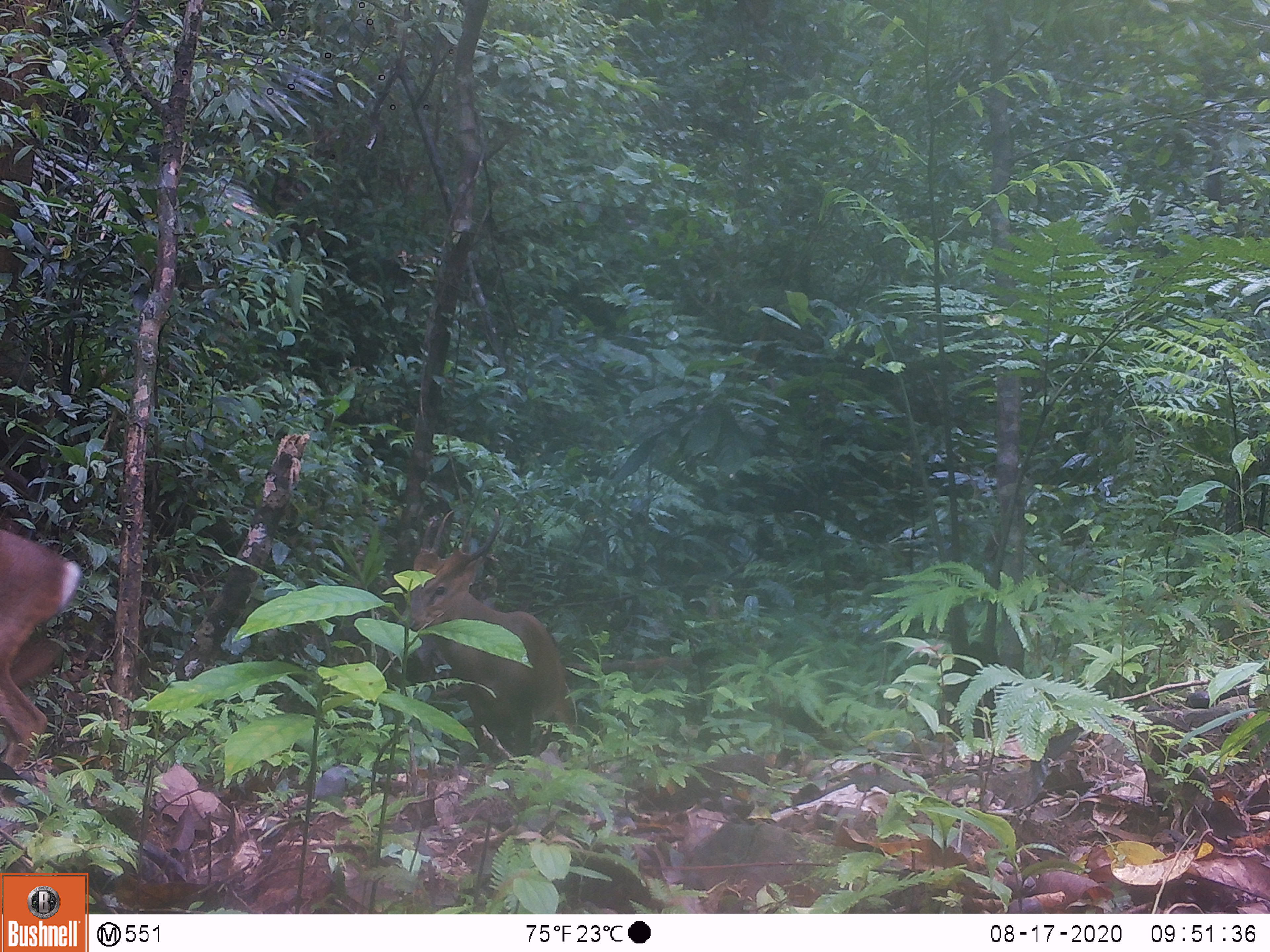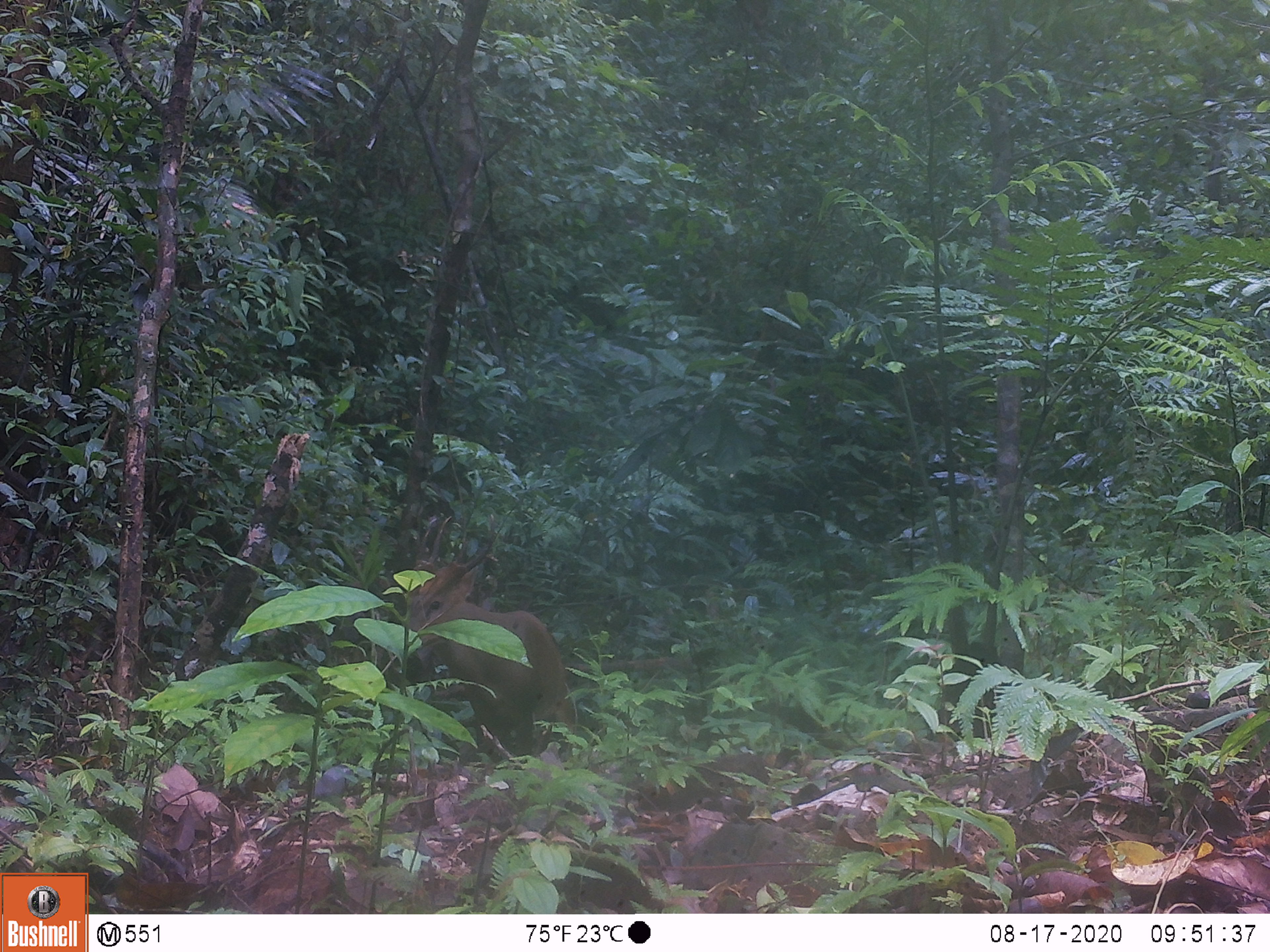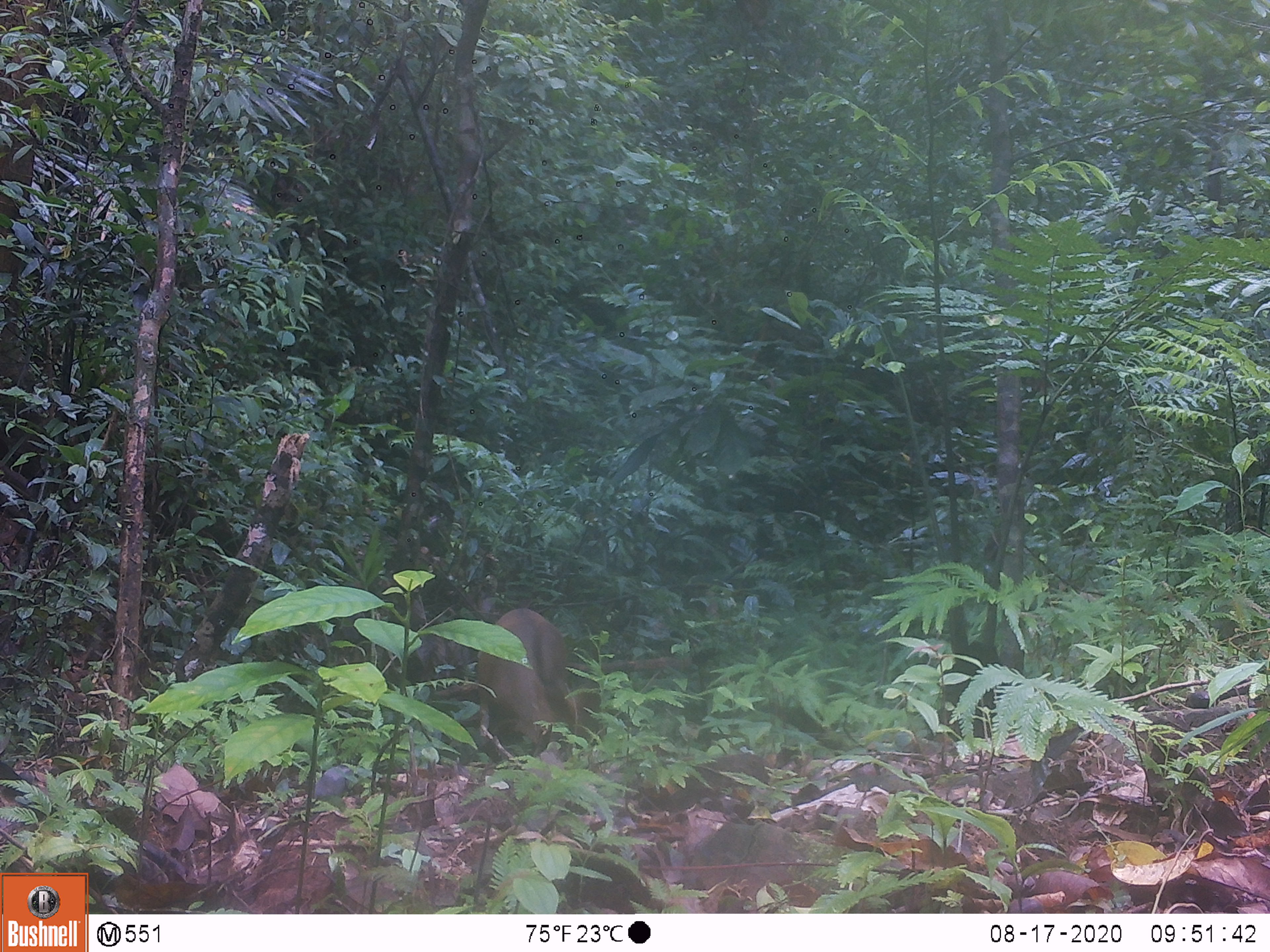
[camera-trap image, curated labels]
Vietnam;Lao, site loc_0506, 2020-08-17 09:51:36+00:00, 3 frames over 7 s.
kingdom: Animalia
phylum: Chordata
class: Mammalia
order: Artiodactyla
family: Cervidae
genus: Muntiacus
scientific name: Muntiacus vuquangensis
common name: large-antlered muntjac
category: large antlered muntjac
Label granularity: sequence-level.